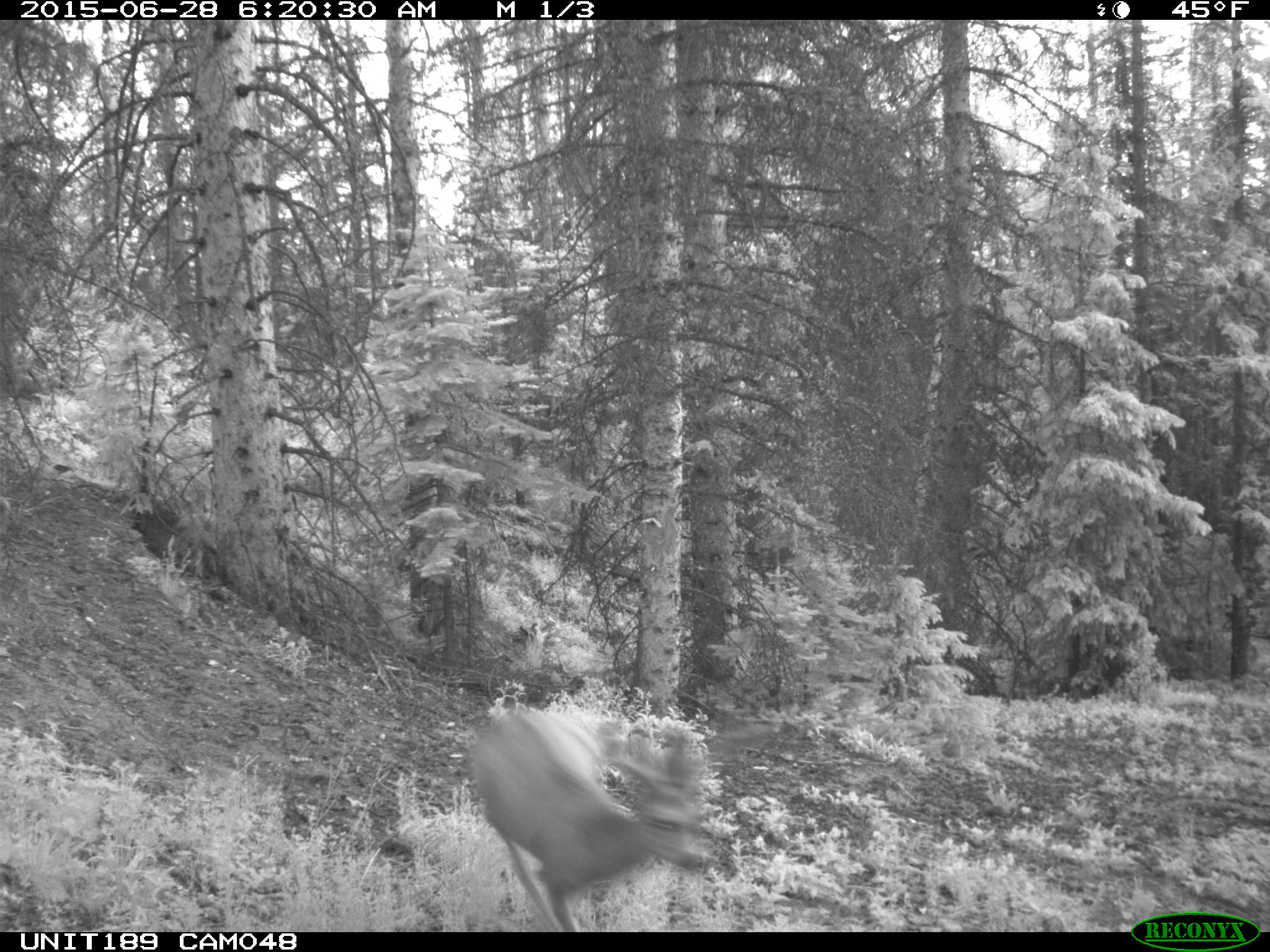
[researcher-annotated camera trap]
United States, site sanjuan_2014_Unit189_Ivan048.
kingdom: Animalia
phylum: Chordata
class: Mammalia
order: Artiodactyla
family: Cervidae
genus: Odocoileus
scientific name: Odocoileus hemionus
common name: mule deer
Odocoileus hemionus (mule deer).